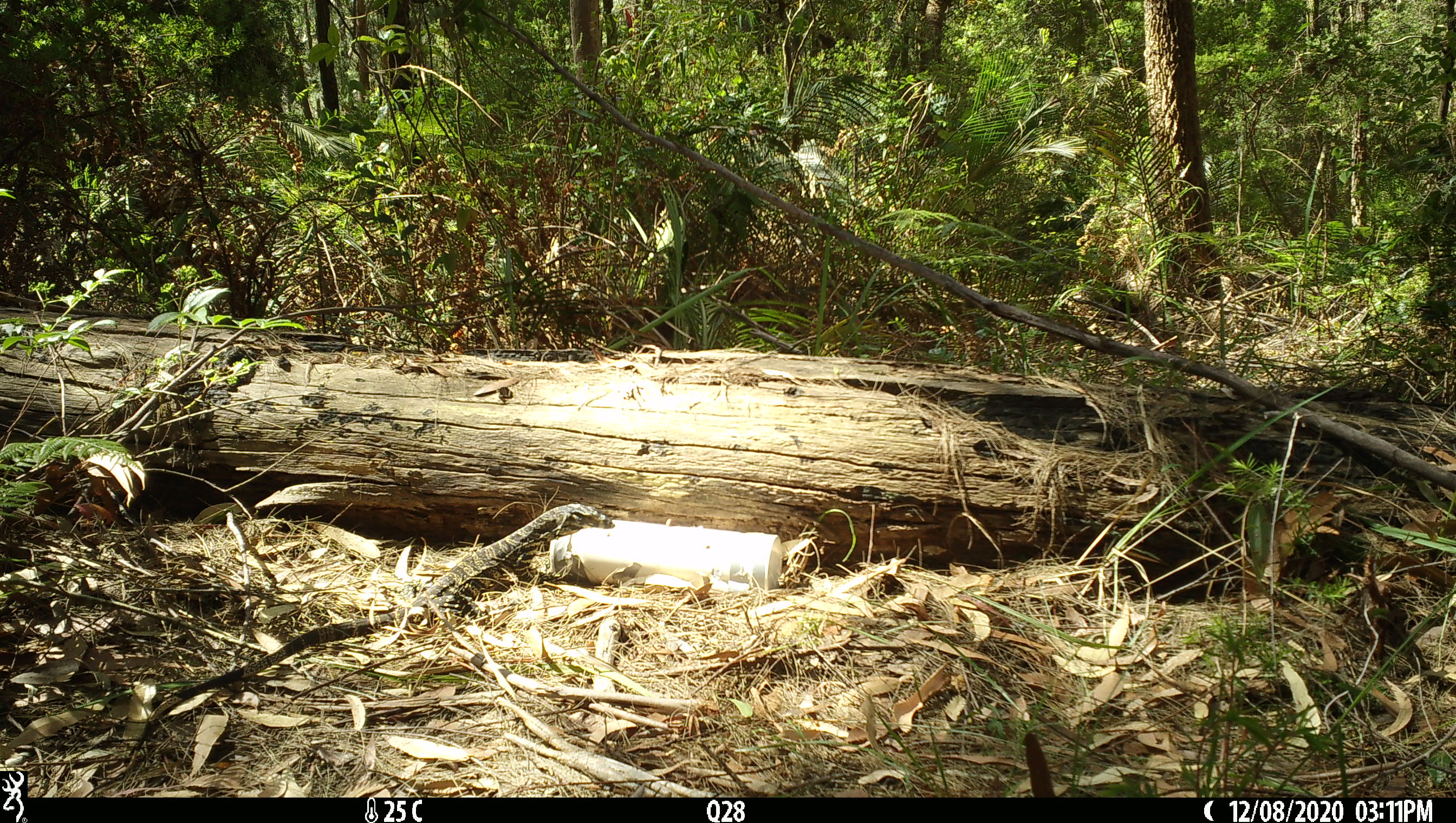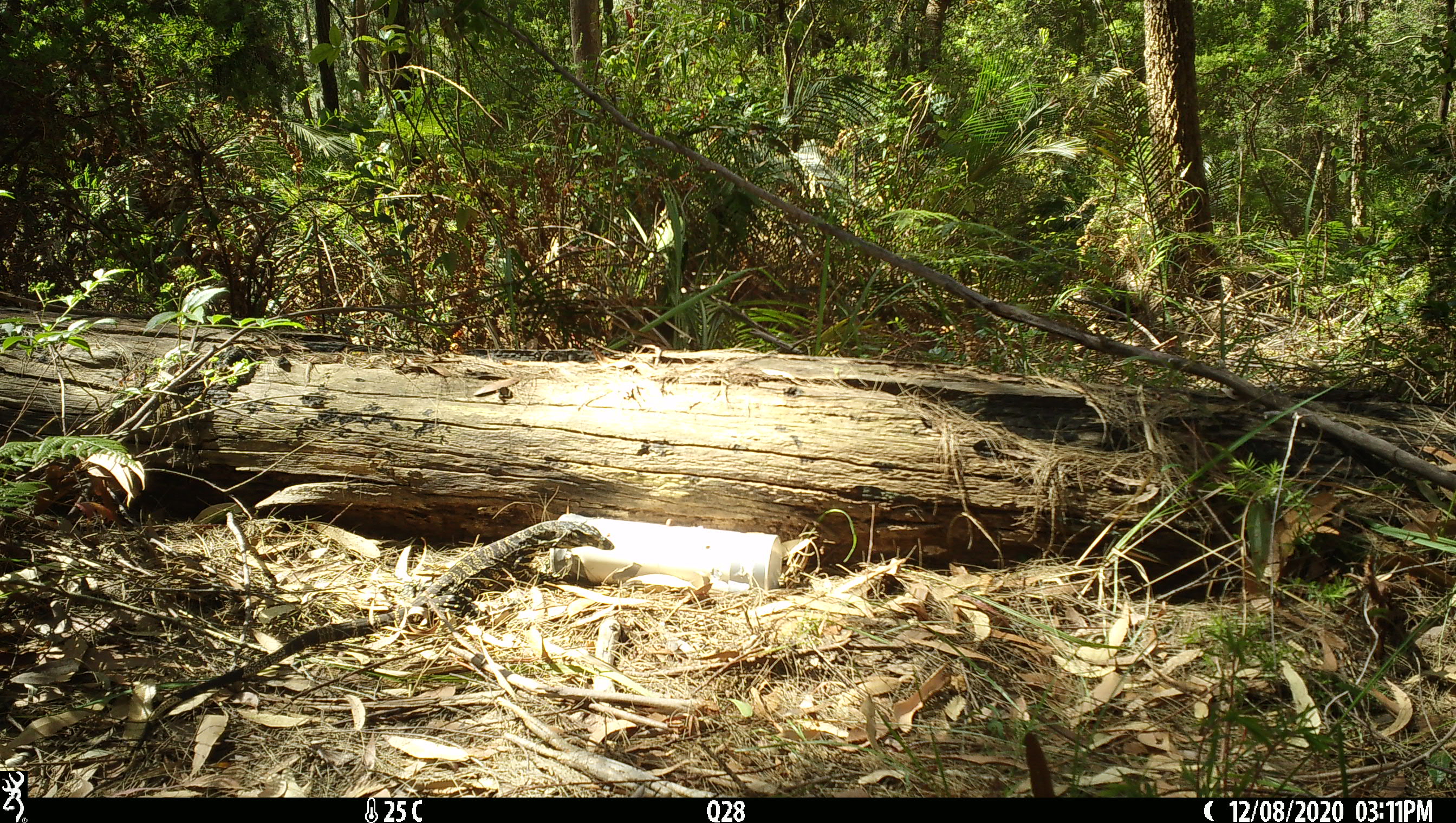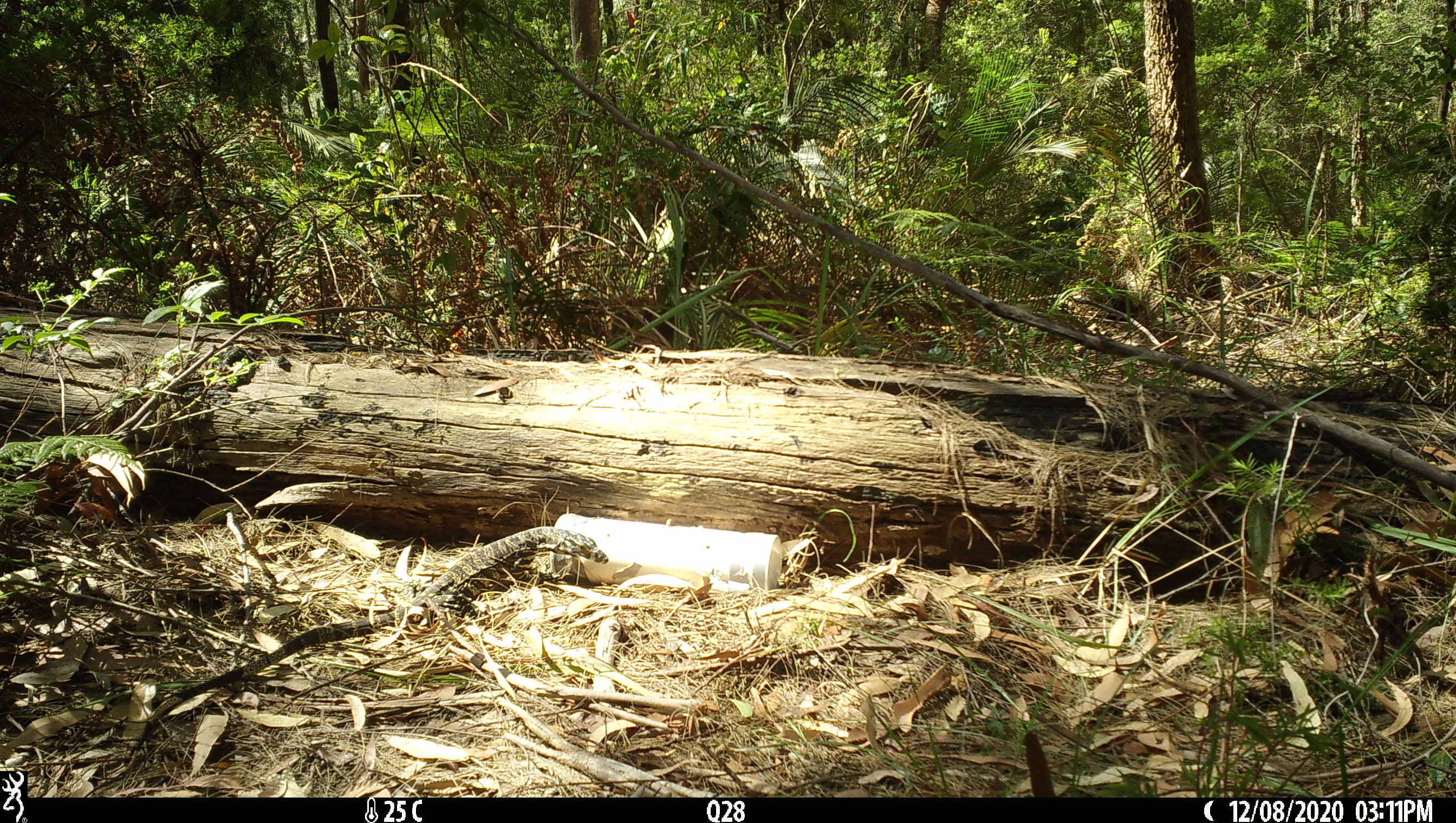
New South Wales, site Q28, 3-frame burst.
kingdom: Animalia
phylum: Chordata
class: Reptilia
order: Squamata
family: Varanidae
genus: Varanus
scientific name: Varanus varius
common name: lace monitor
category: goanna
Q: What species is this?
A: Goanna (lace monitor) (Varanus varius).